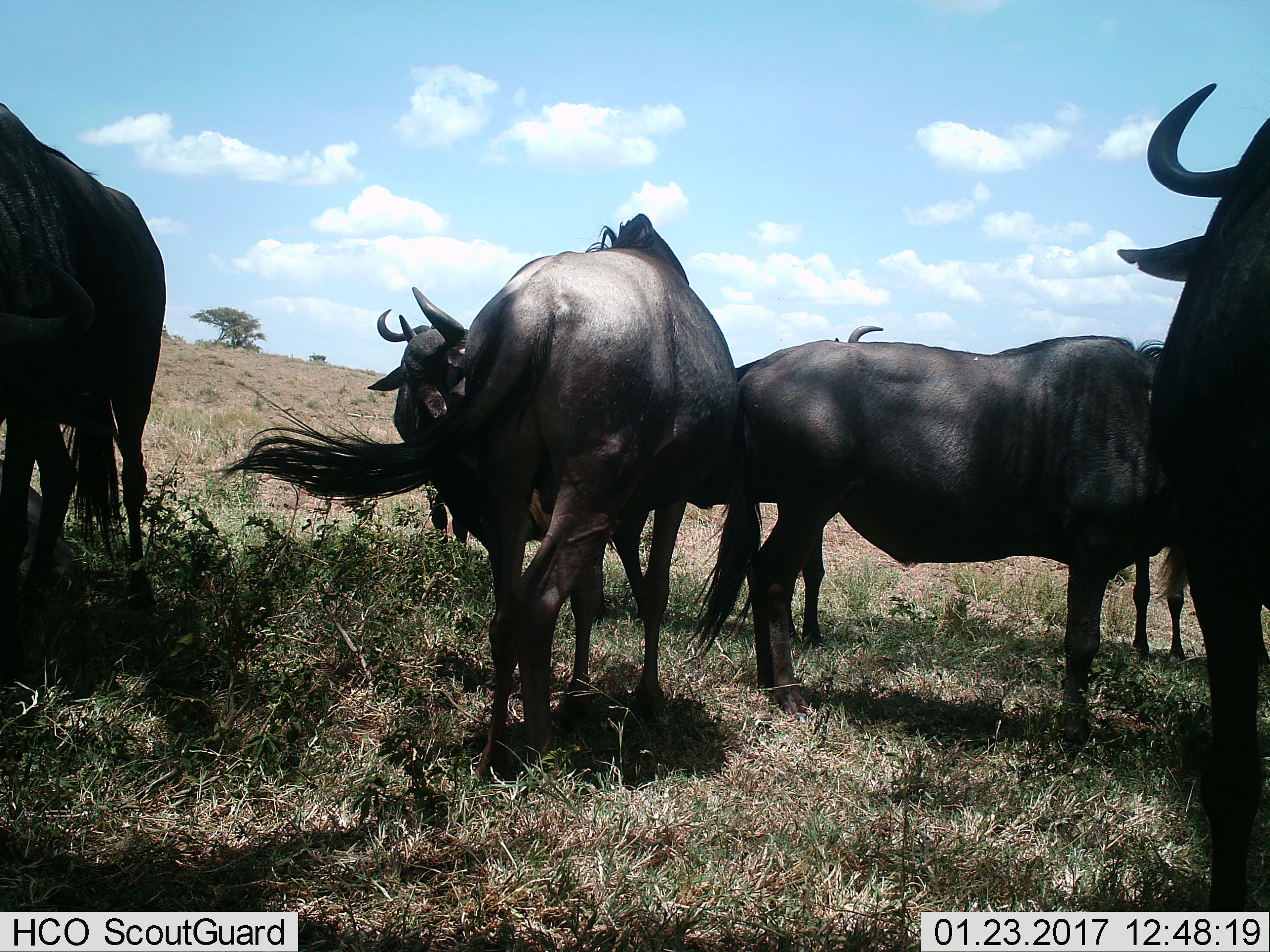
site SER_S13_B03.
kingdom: Animalia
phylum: Chordata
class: Mammalia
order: Artiodactyla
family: Bovidae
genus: Connochaetes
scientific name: Connochaetes taurinus taurinus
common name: blue wildebeest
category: wildebeestblue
Wildebeestblue (blue wildebeest) (Connochaetes taurinus taurinus), count 7. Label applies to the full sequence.